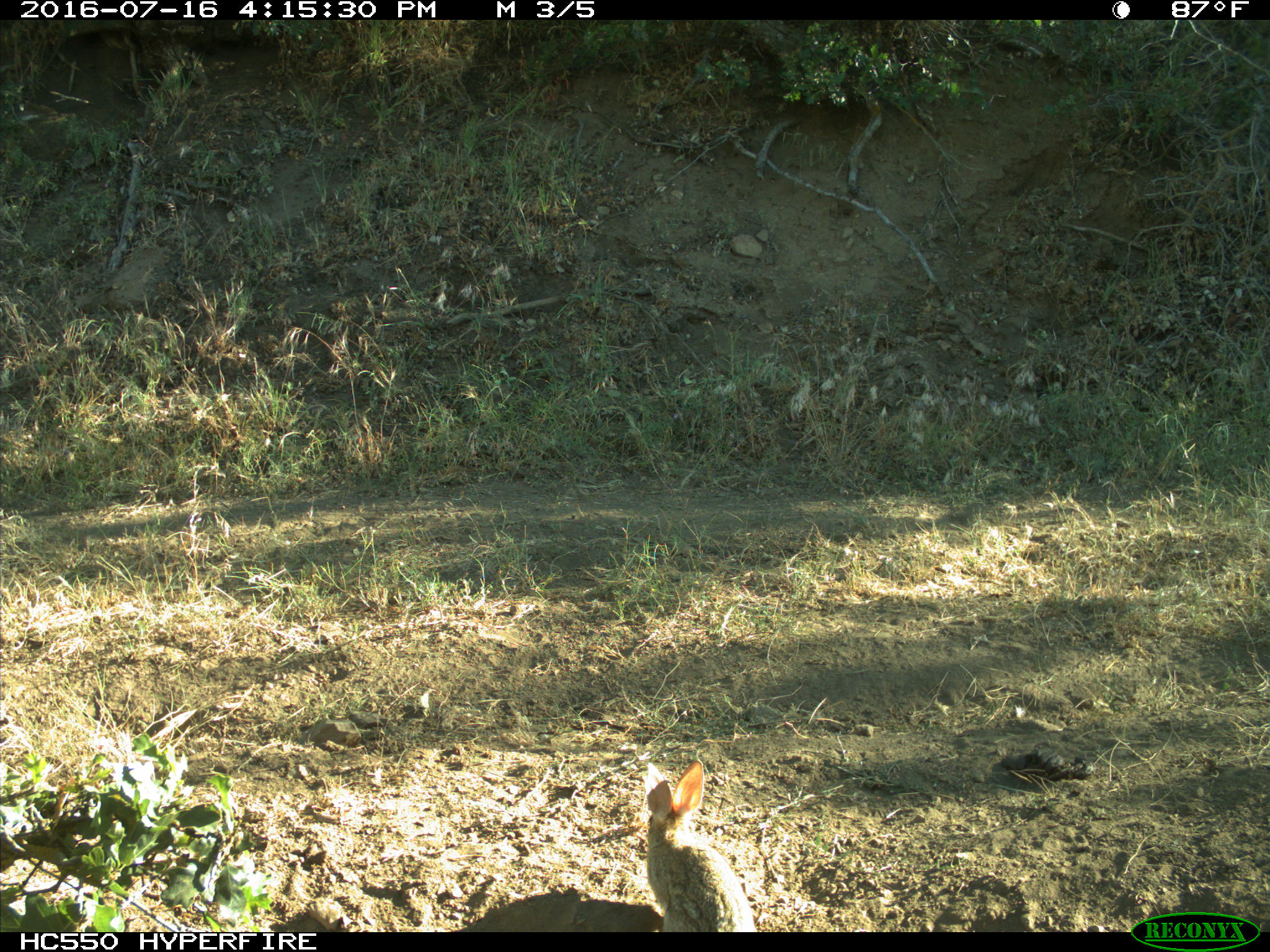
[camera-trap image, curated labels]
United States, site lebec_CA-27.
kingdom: Animalia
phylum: Chordata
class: Mammalia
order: Lagomorpha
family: Leporidae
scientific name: Leporidae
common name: rabbits and hares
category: unidentified rabbit